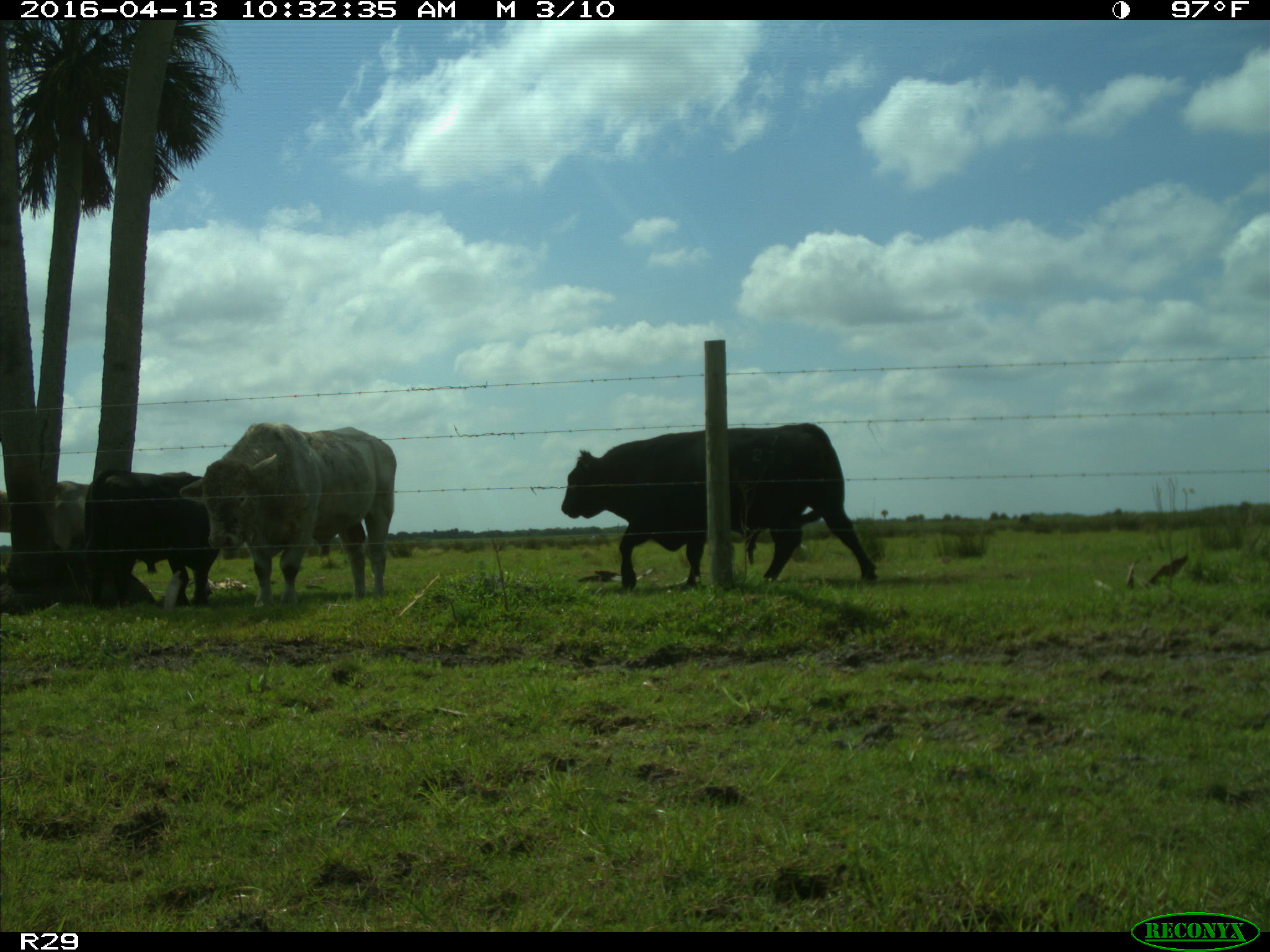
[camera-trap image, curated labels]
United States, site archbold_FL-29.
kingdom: Animalia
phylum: Chordata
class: Mammalia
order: Artiodactyla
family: Bovidae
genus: Bos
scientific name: Bos taurus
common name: domestic cow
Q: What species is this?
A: Bos taurus (domestic cow).